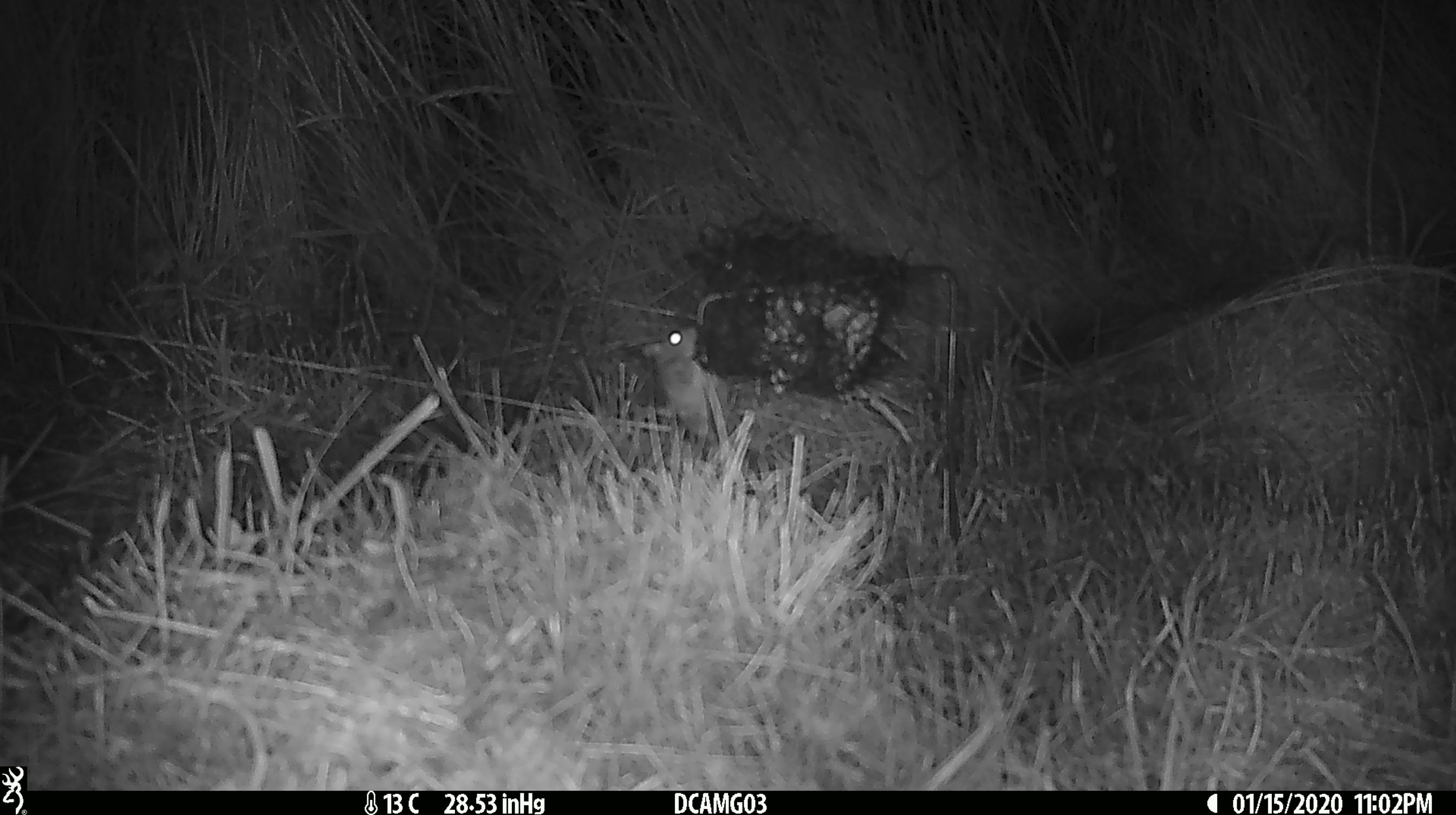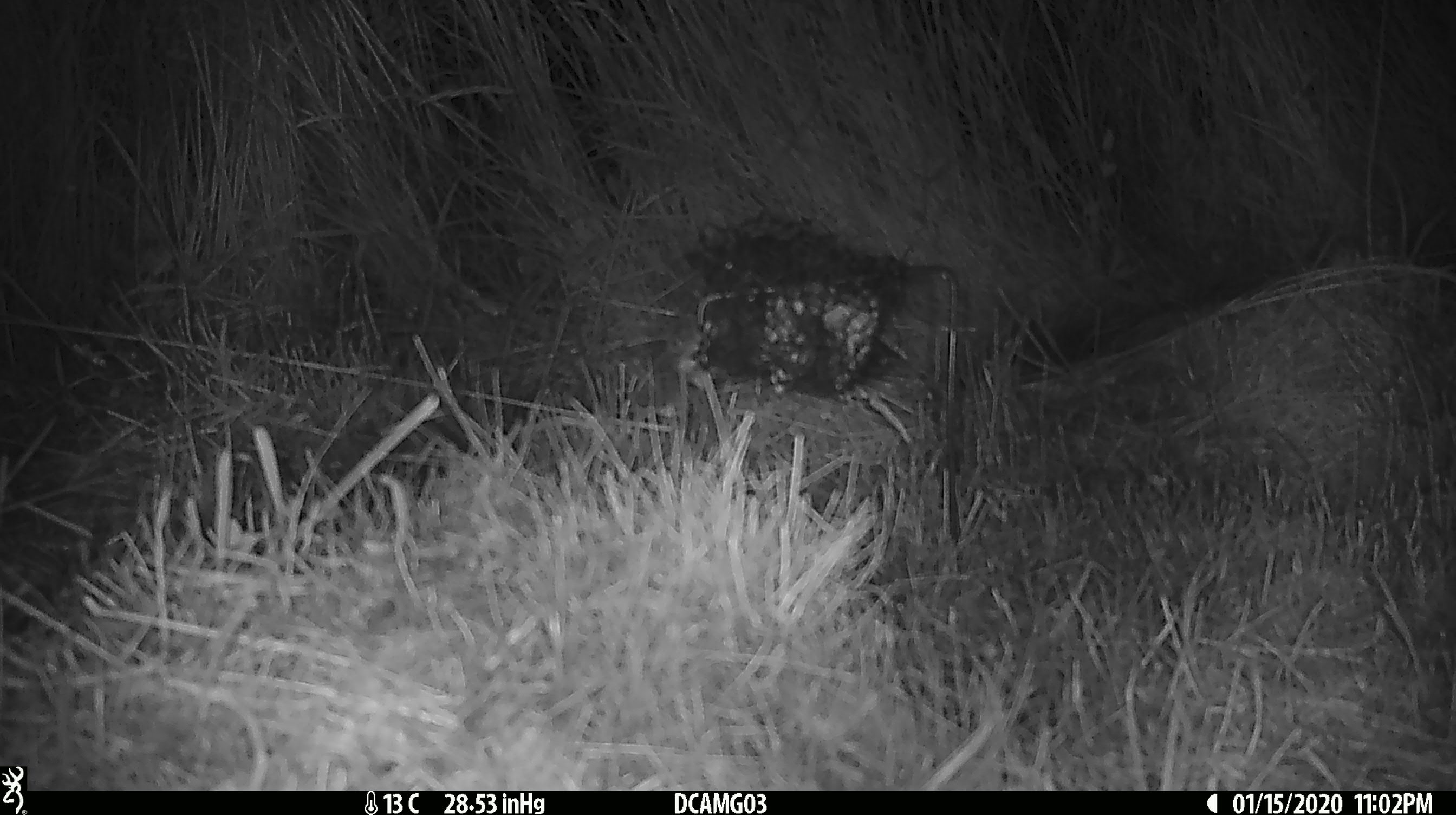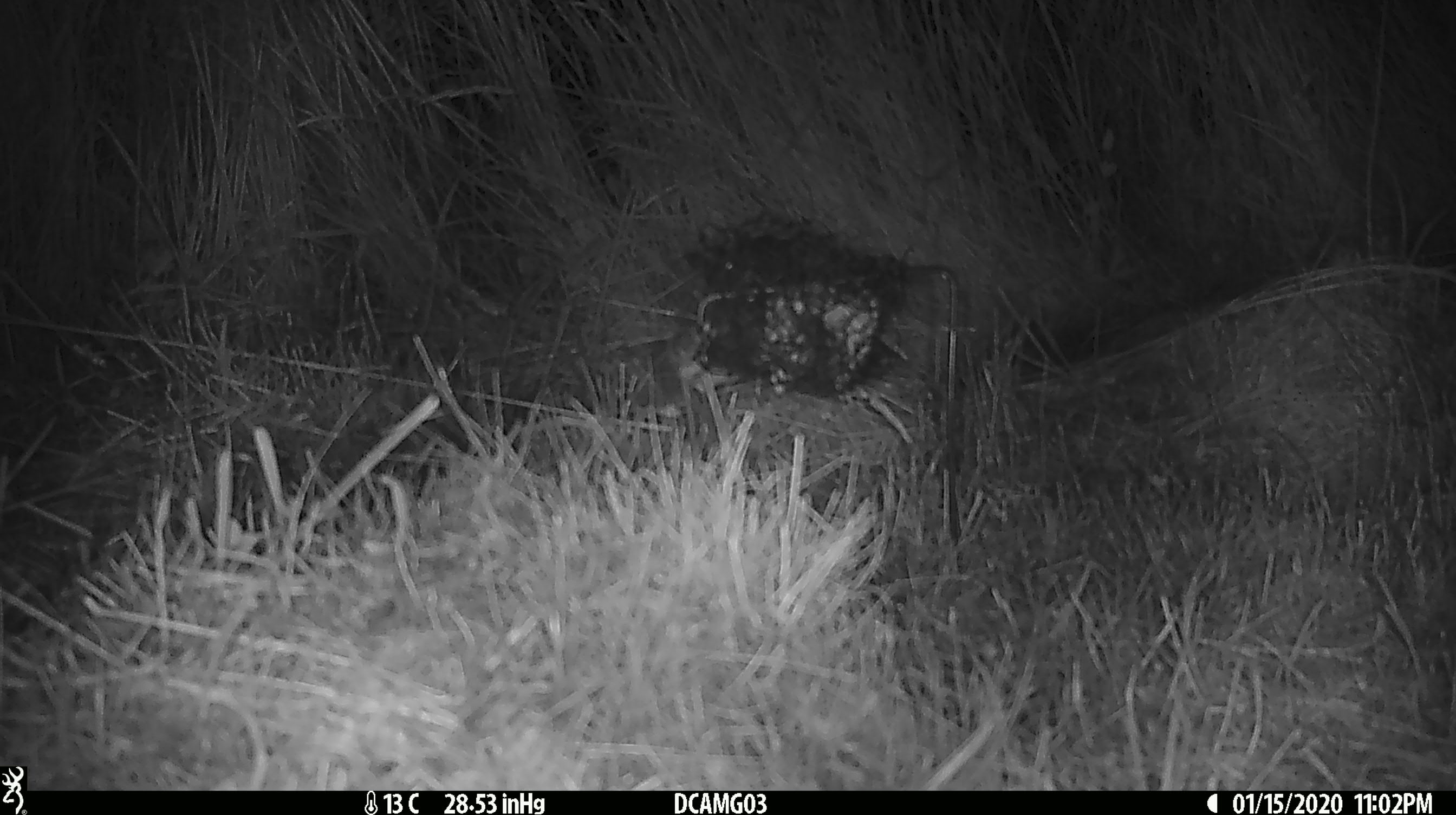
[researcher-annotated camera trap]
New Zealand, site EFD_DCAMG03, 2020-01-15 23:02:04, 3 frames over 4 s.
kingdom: Animalia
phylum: Chordata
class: Mammalia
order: Rodentia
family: Muridae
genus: Mus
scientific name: Mus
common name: mouse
Mouse (Mus).